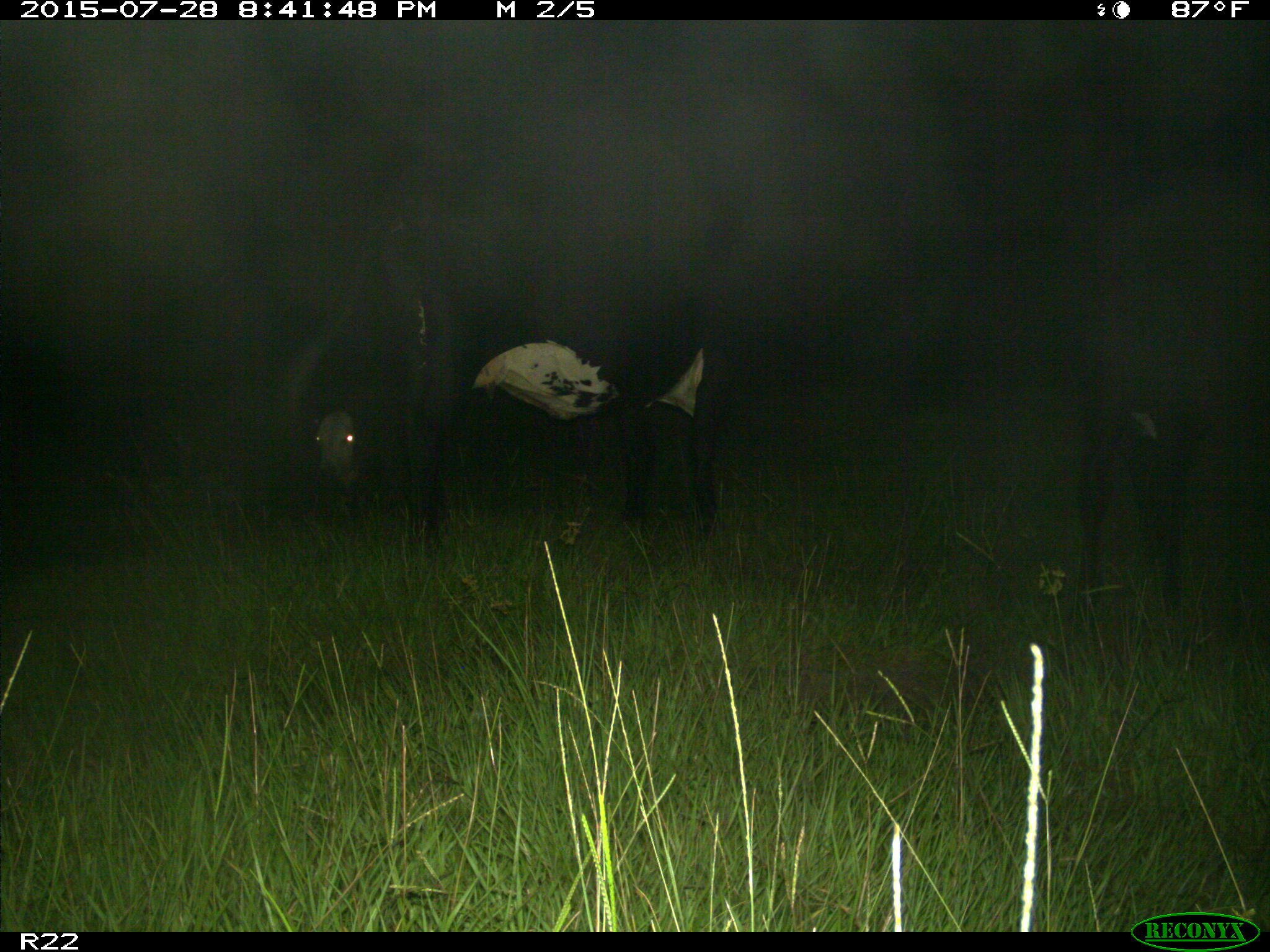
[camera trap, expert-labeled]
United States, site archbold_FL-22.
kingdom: Animalia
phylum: Chordata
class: Mammalia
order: Artiodactyla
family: Bovidae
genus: Bos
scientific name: Bos taurus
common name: domestic cow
Bos taurus (domestic cow).